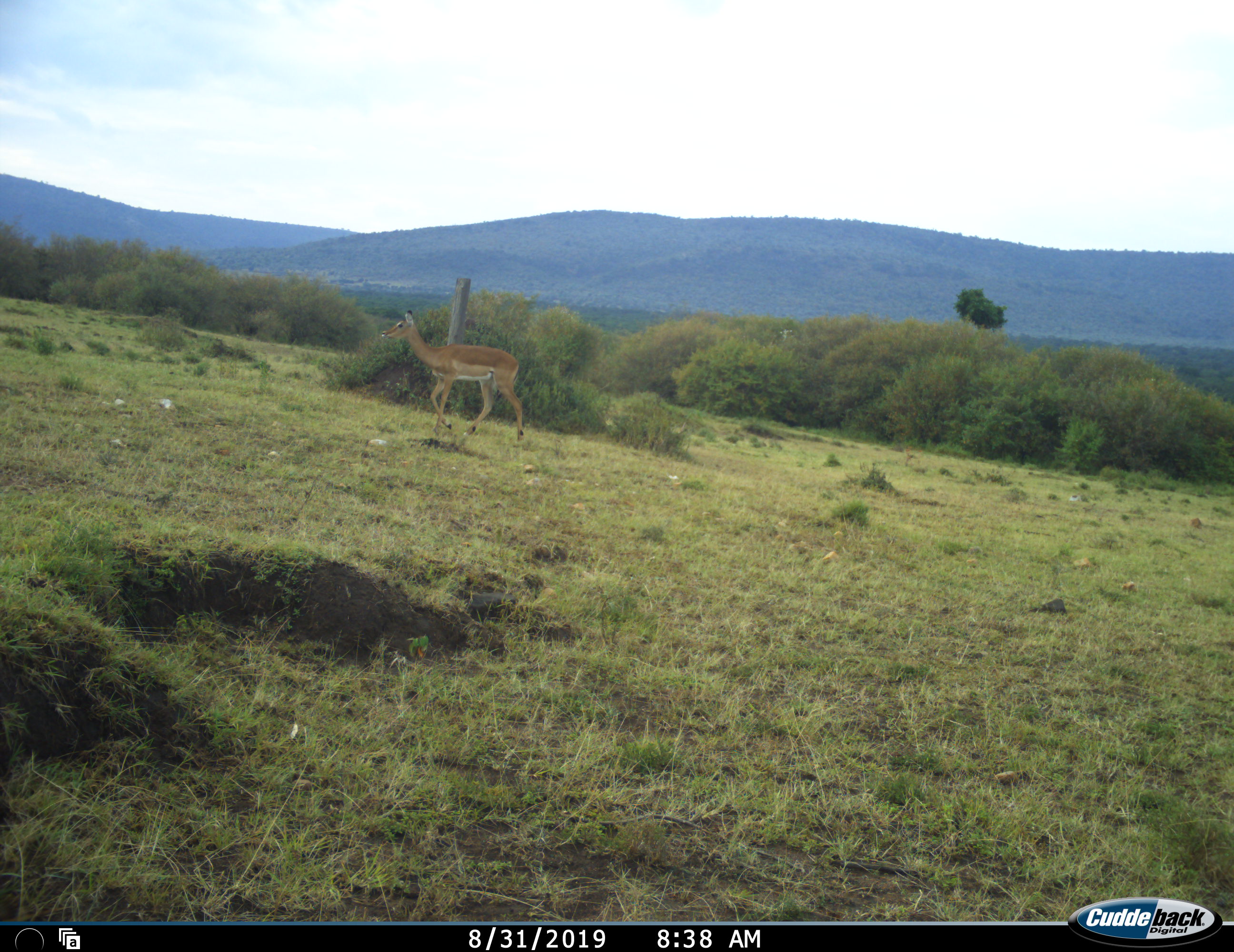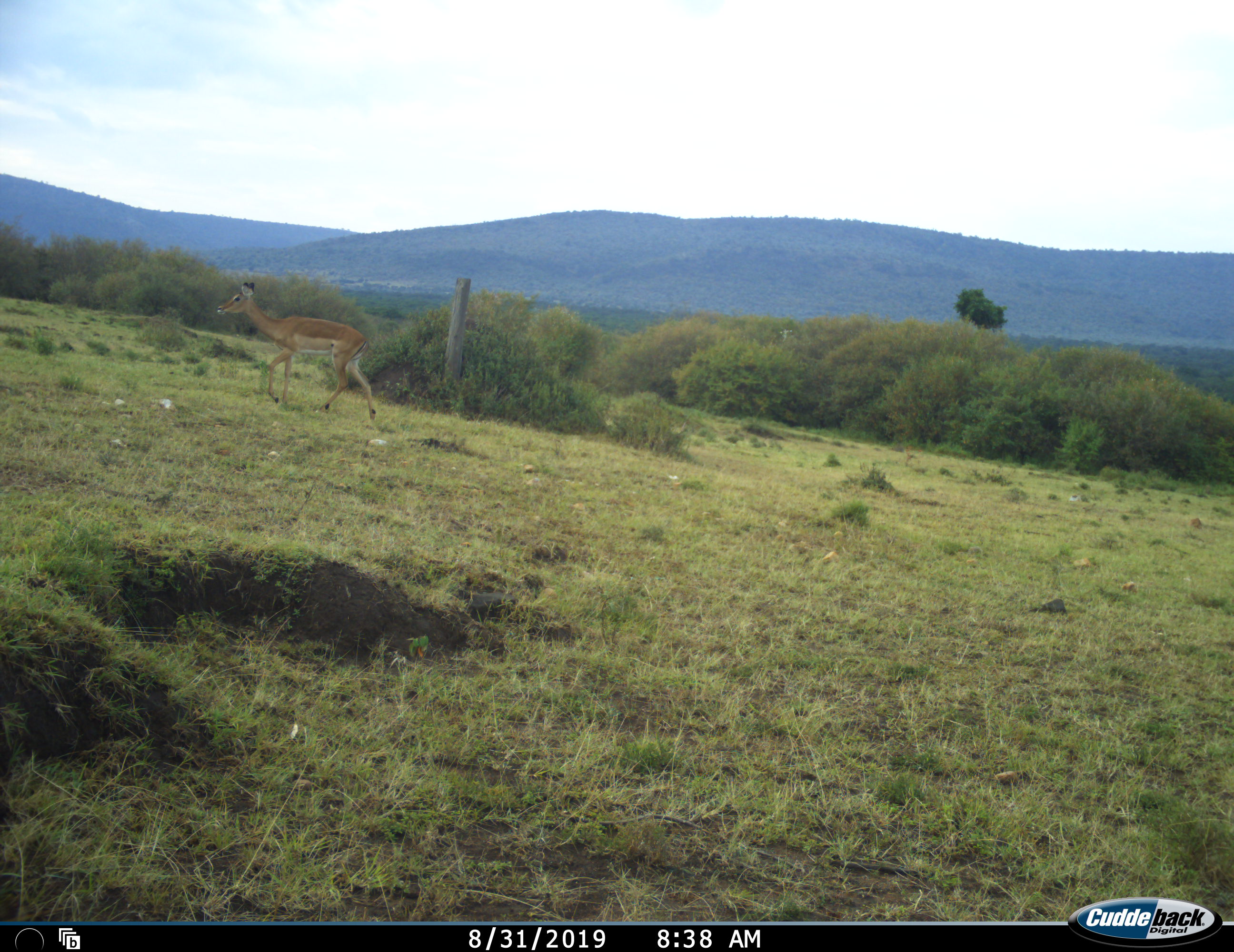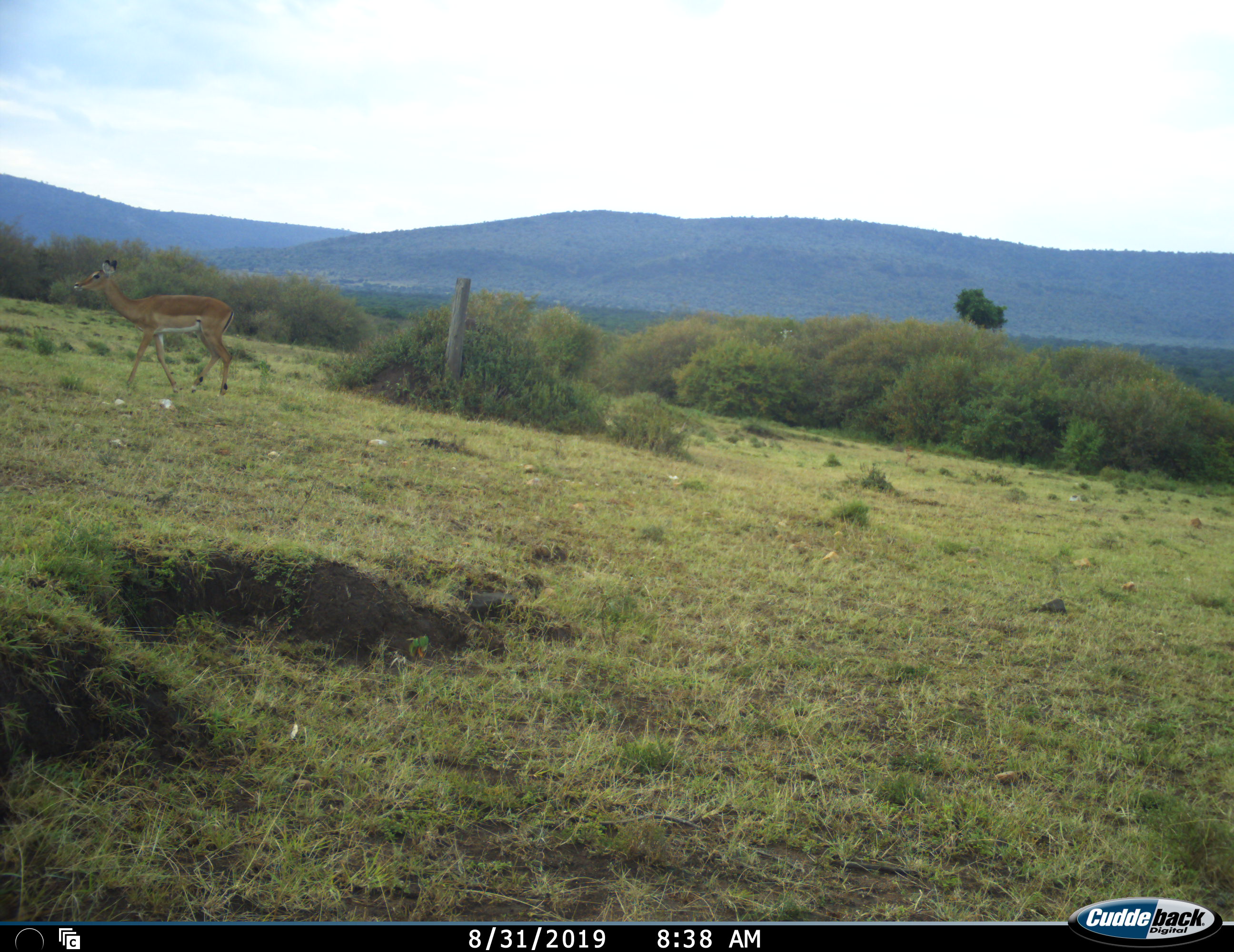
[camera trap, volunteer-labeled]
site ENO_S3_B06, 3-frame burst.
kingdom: Animalia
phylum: Chordata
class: Mammalia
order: Artiodactyla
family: Bovidae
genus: Aepyceros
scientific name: Aepyceros melampus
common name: impala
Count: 1.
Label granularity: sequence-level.